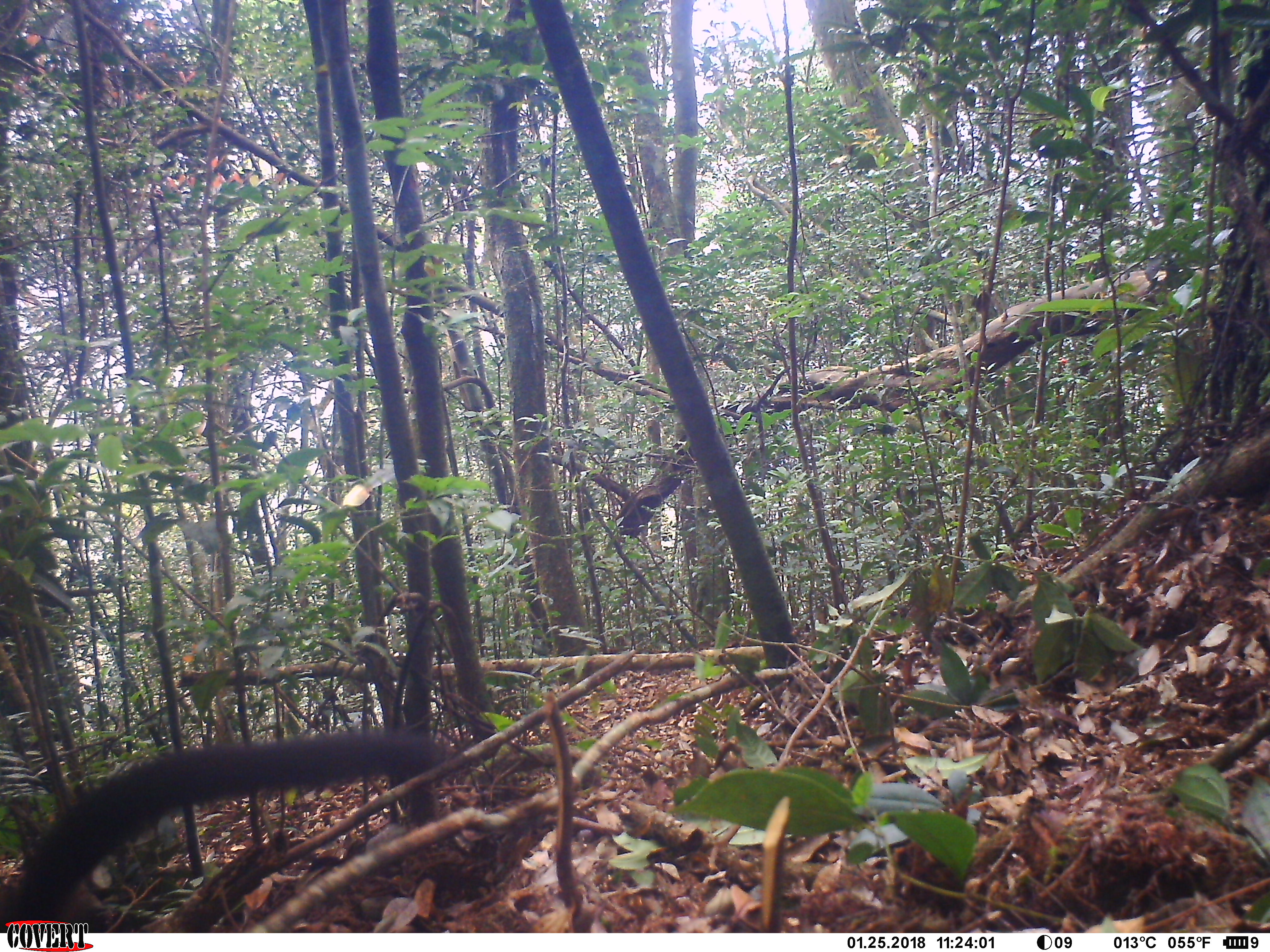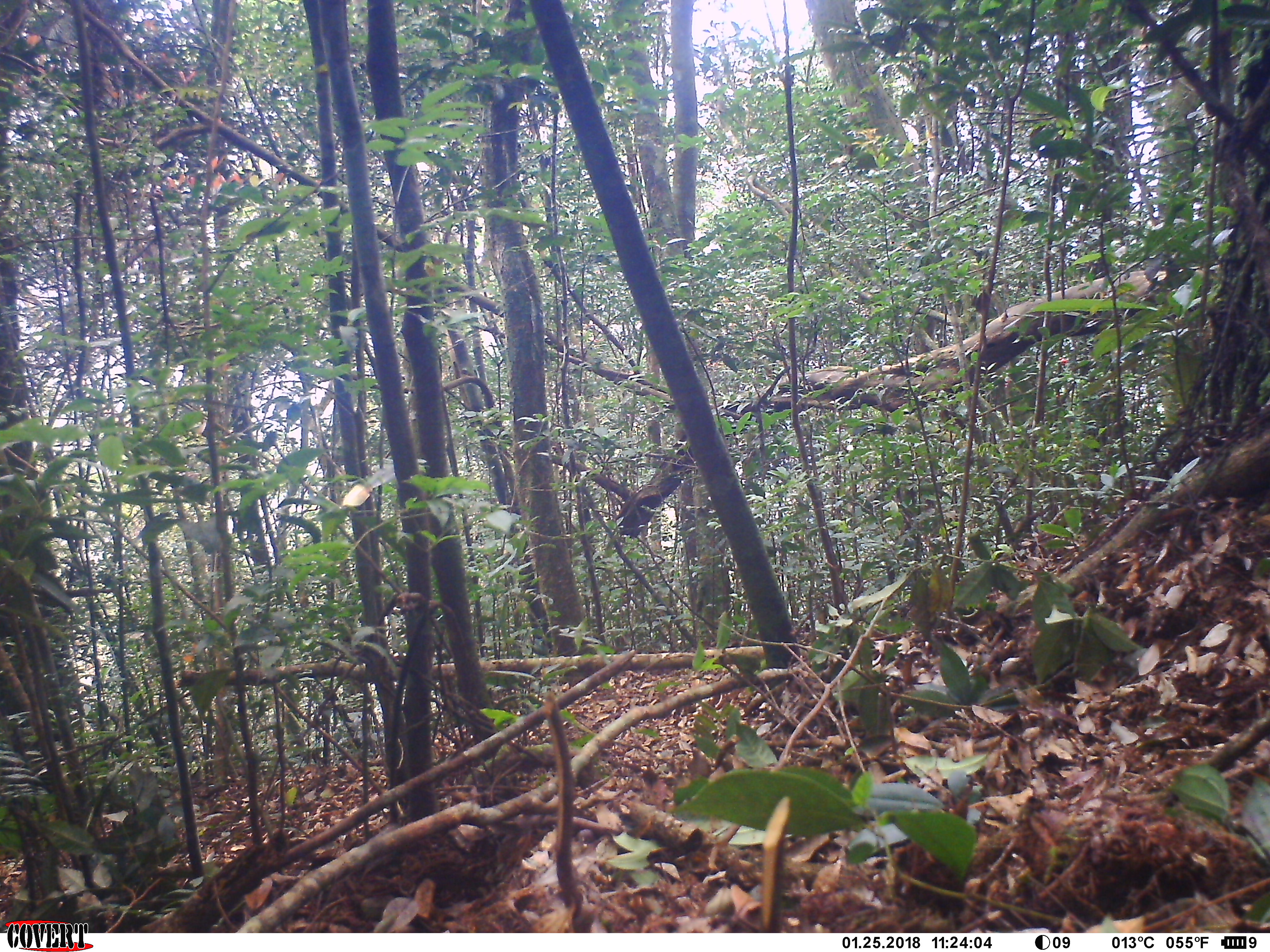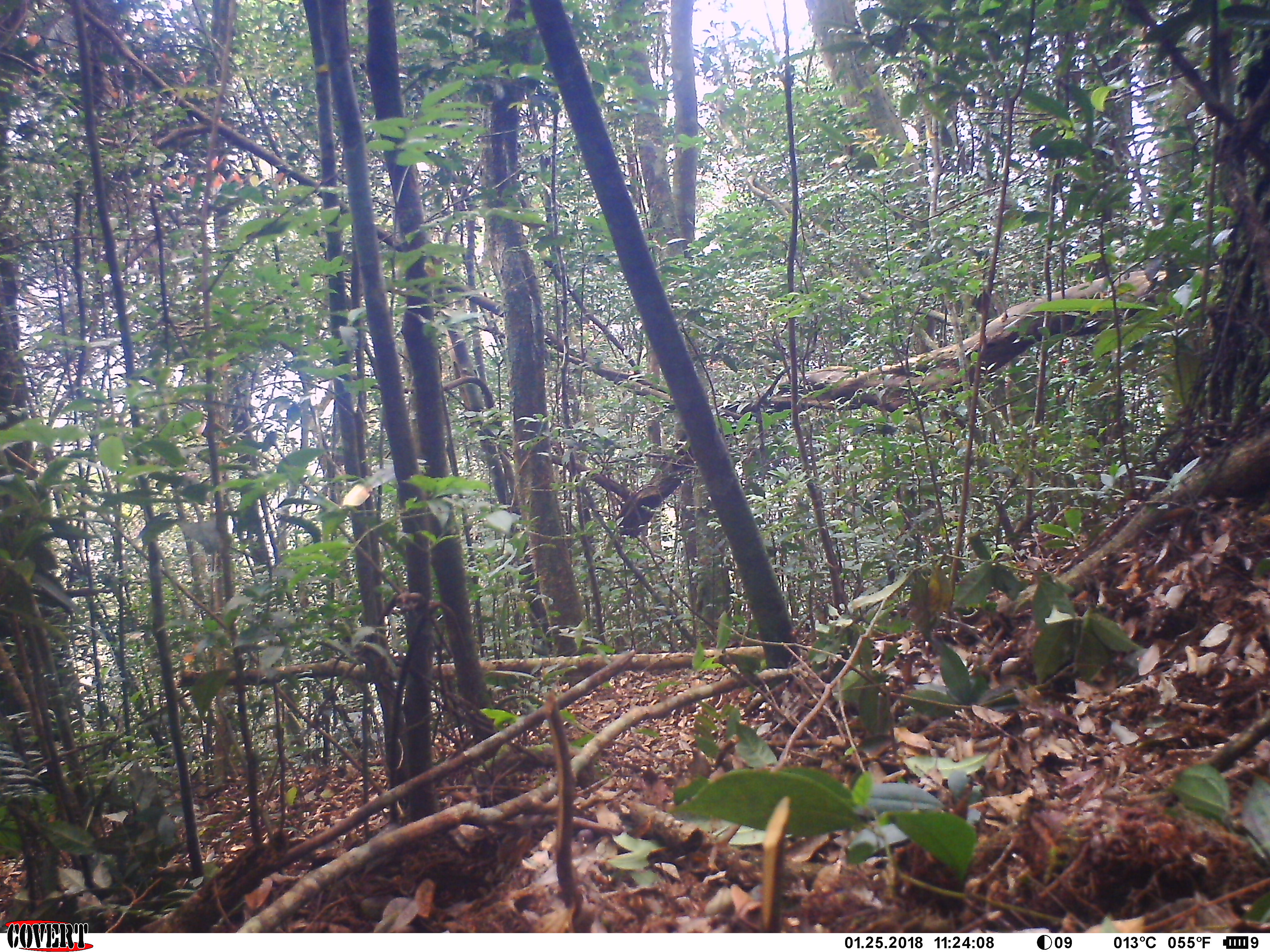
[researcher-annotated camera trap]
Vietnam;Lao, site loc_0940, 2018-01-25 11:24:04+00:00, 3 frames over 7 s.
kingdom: Animalia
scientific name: Animalia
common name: animal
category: unidentified animal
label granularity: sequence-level